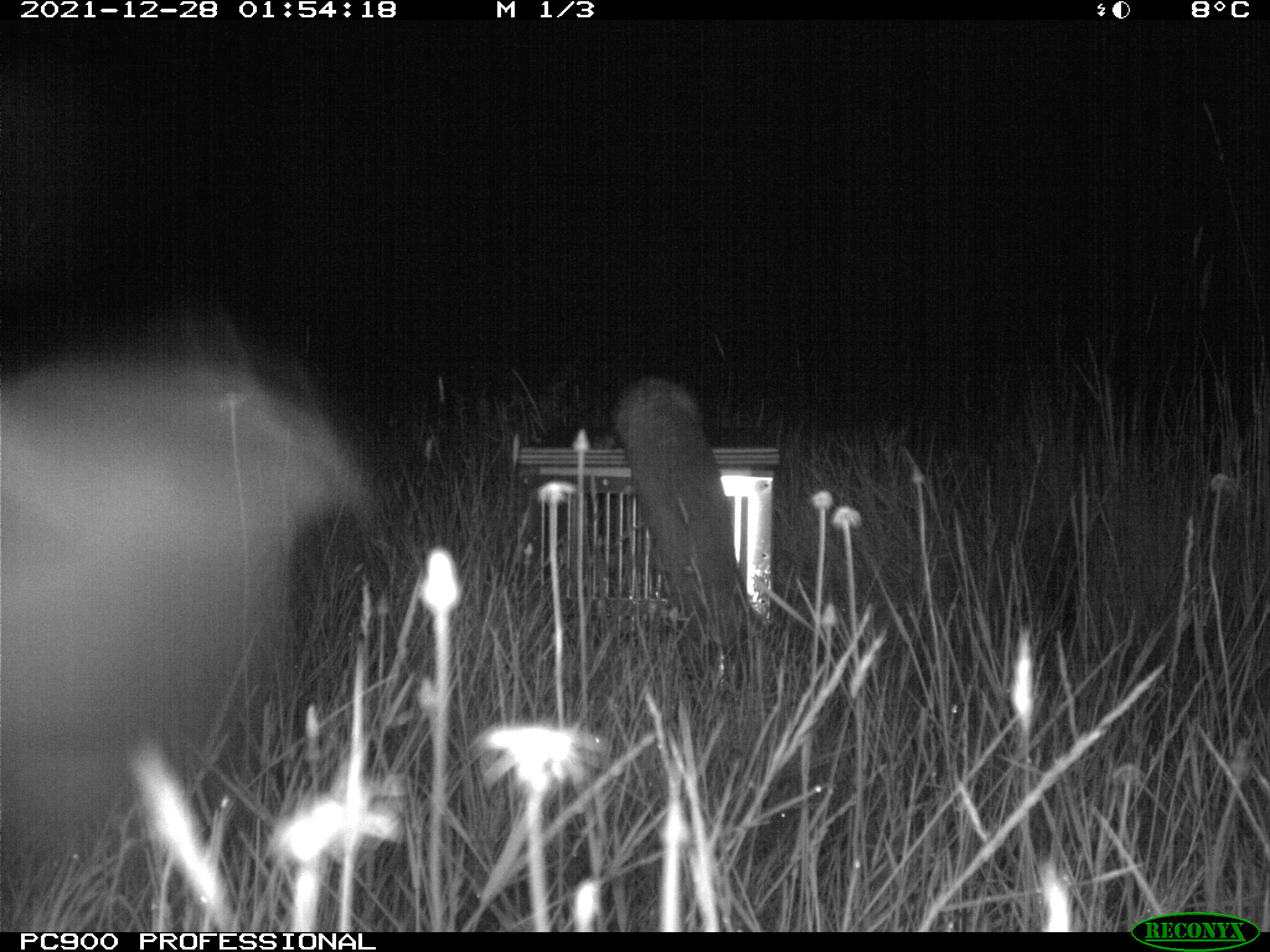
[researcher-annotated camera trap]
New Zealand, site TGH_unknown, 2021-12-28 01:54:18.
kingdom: Animalia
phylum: Chordata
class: Mammalia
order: Carnivora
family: Mustelidae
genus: Mustela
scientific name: Mustela furo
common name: ferret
Ferret (Mustela furo).